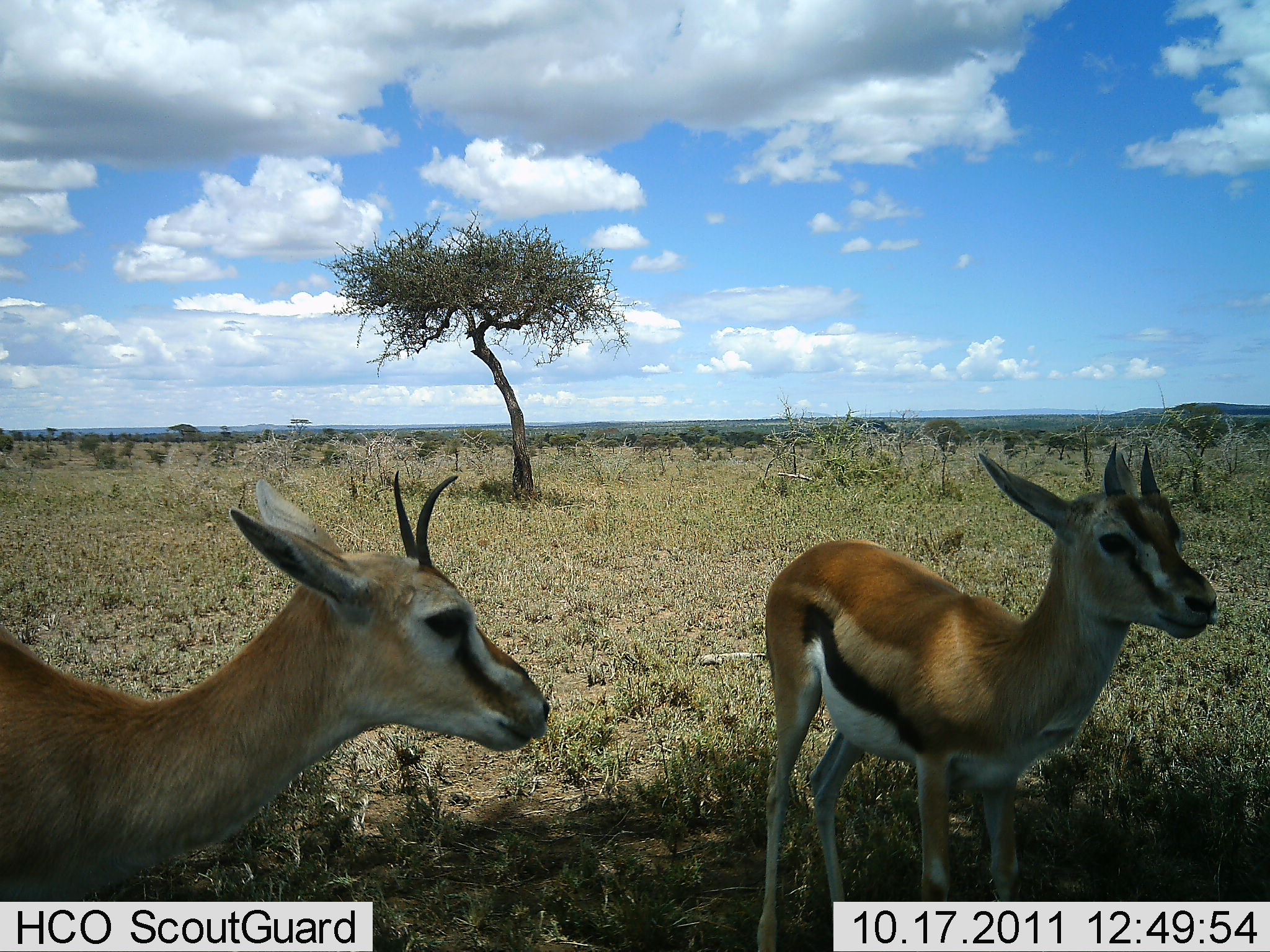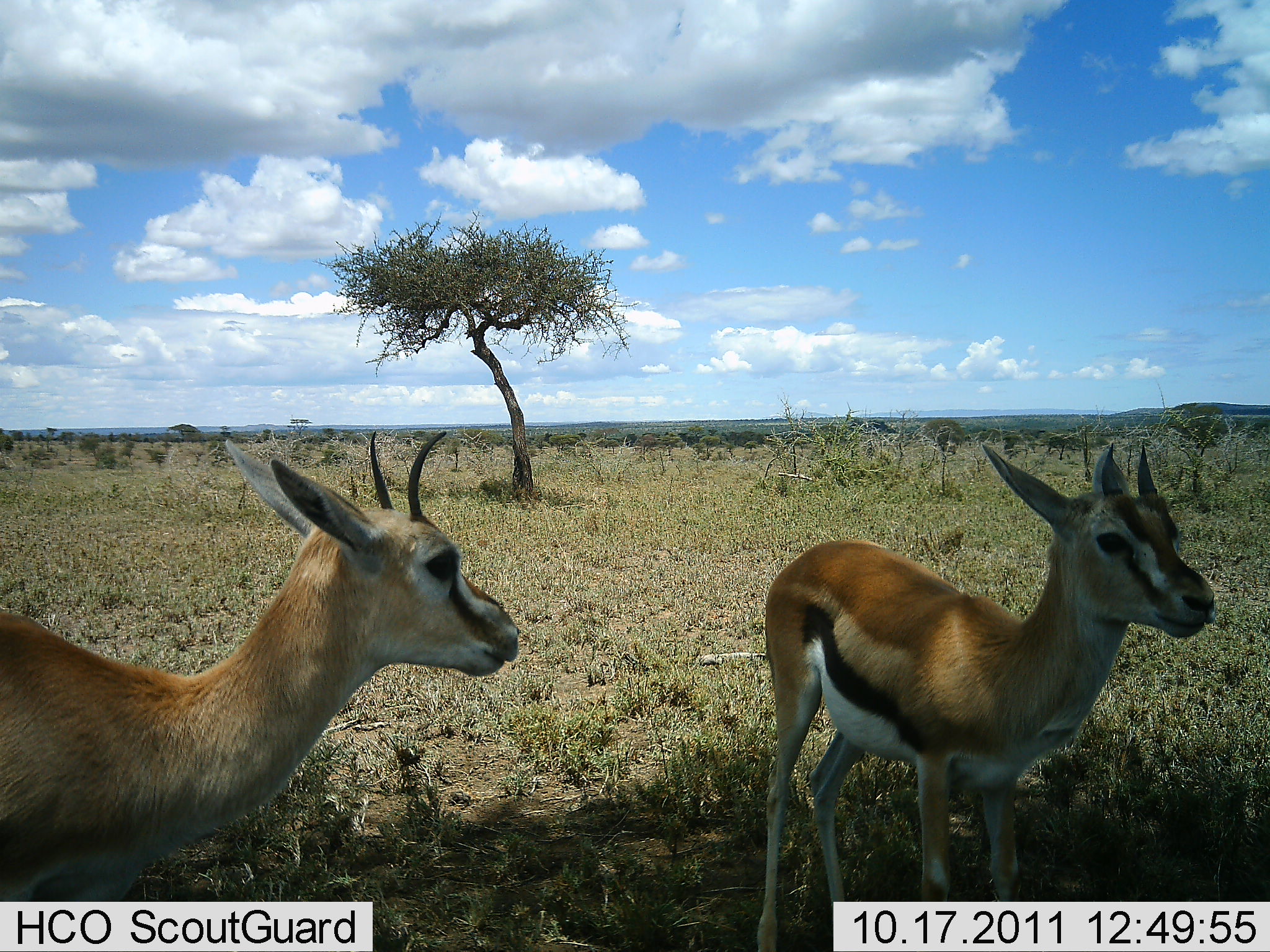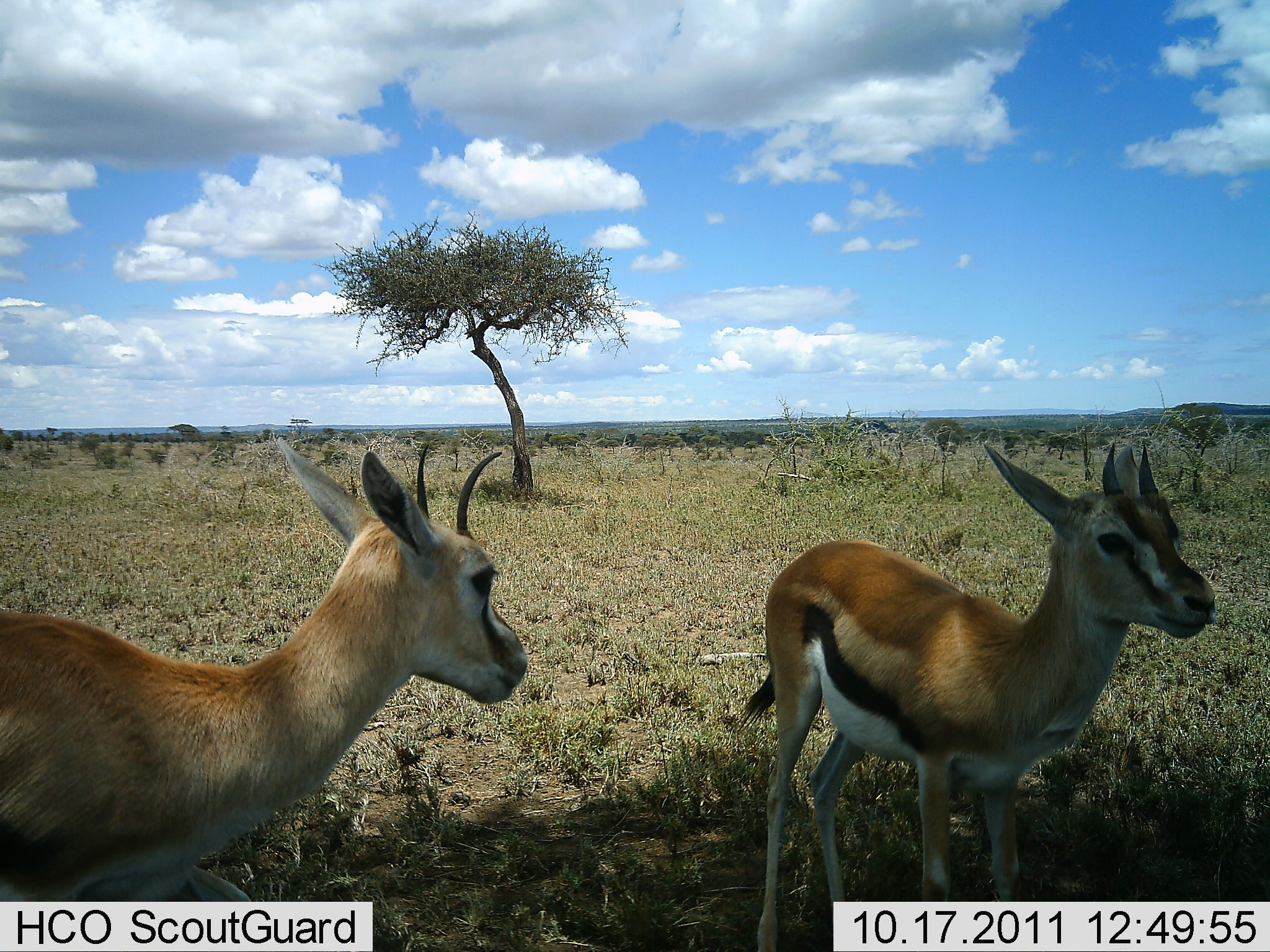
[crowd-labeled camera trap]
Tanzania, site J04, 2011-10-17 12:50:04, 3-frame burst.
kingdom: Animalia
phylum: Chordata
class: Mammalia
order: Artiodactyla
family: Bovidae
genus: Eudorcas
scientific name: Eudorcas thomsonii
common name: thomson's gazelle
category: gazellethomsons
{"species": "gazellethomsons (thomson's gazelle) (Eudorcas thomsonii)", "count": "2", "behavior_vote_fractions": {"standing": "100%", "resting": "0%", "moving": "0%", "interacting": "8%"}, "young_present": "8%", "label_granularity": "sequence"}